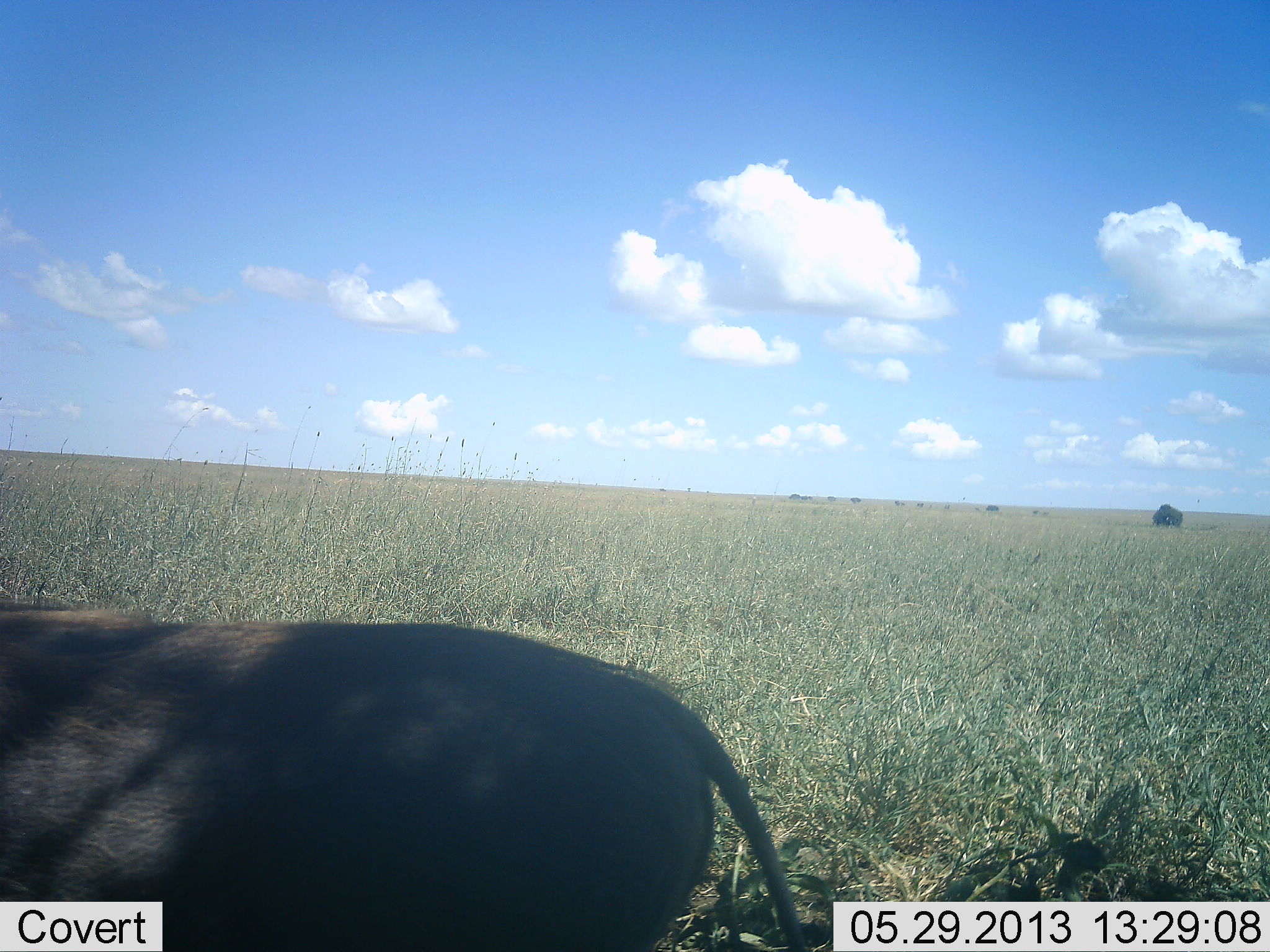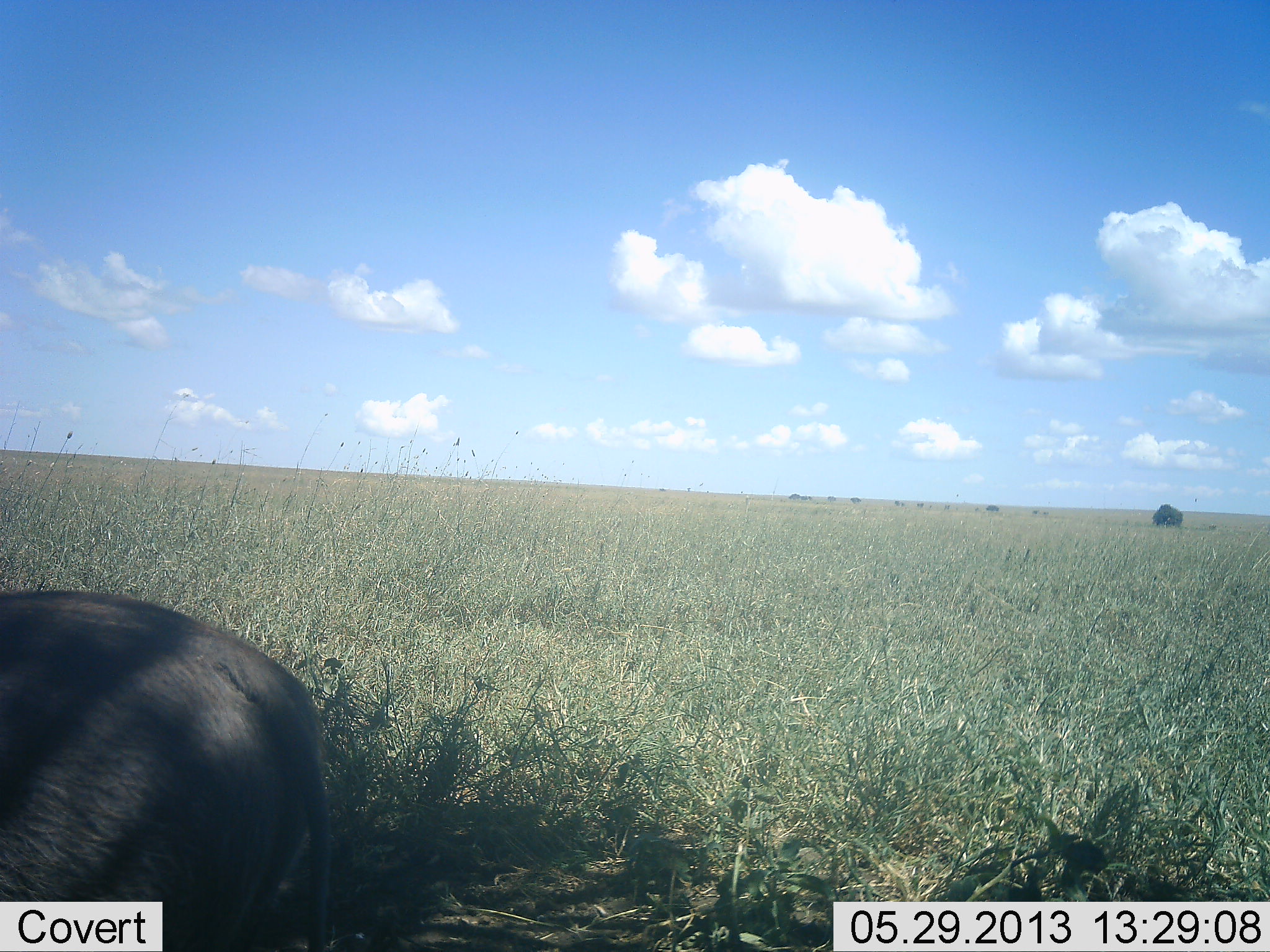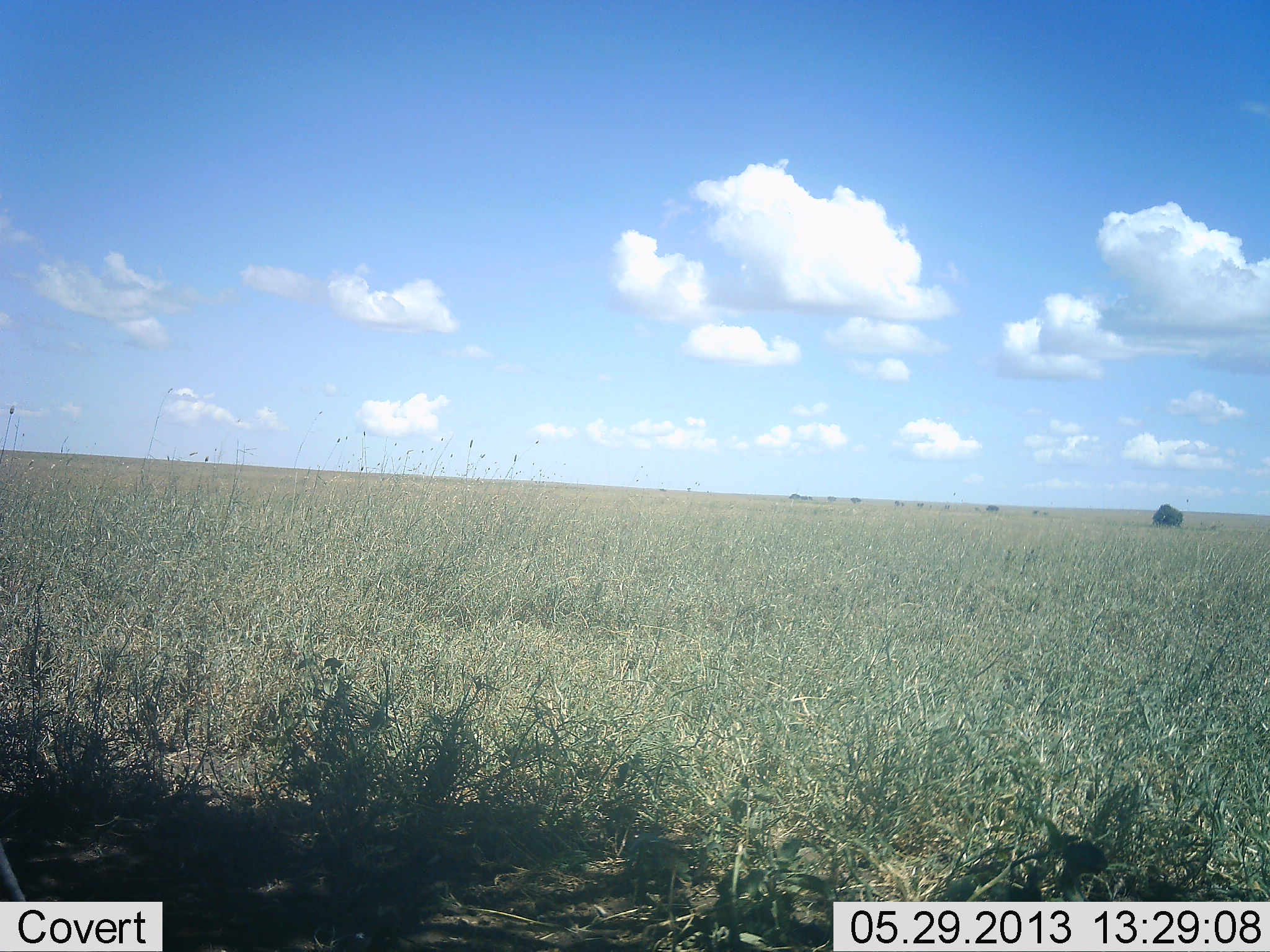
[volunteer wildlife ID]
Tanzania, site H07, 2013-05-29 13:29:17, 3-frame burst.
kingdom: Animalia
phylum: Chordata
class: Mammalia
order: Artiodactyla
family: Suidae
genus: Phacochoerus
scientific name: Phacochoerus africanus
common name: warthog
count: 1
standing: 10%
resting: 0%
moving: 100%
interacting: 0%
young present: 0%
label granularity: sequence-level